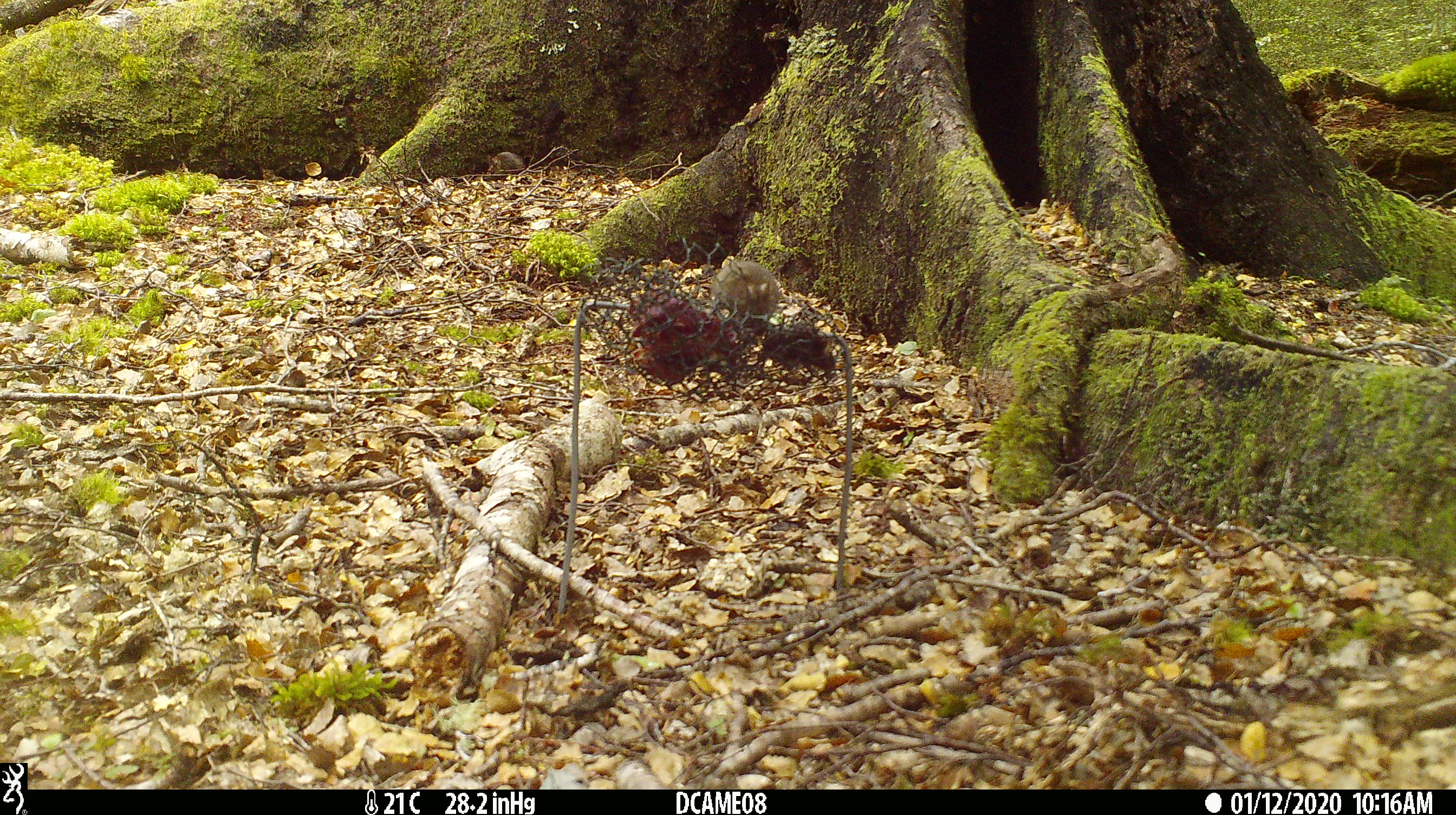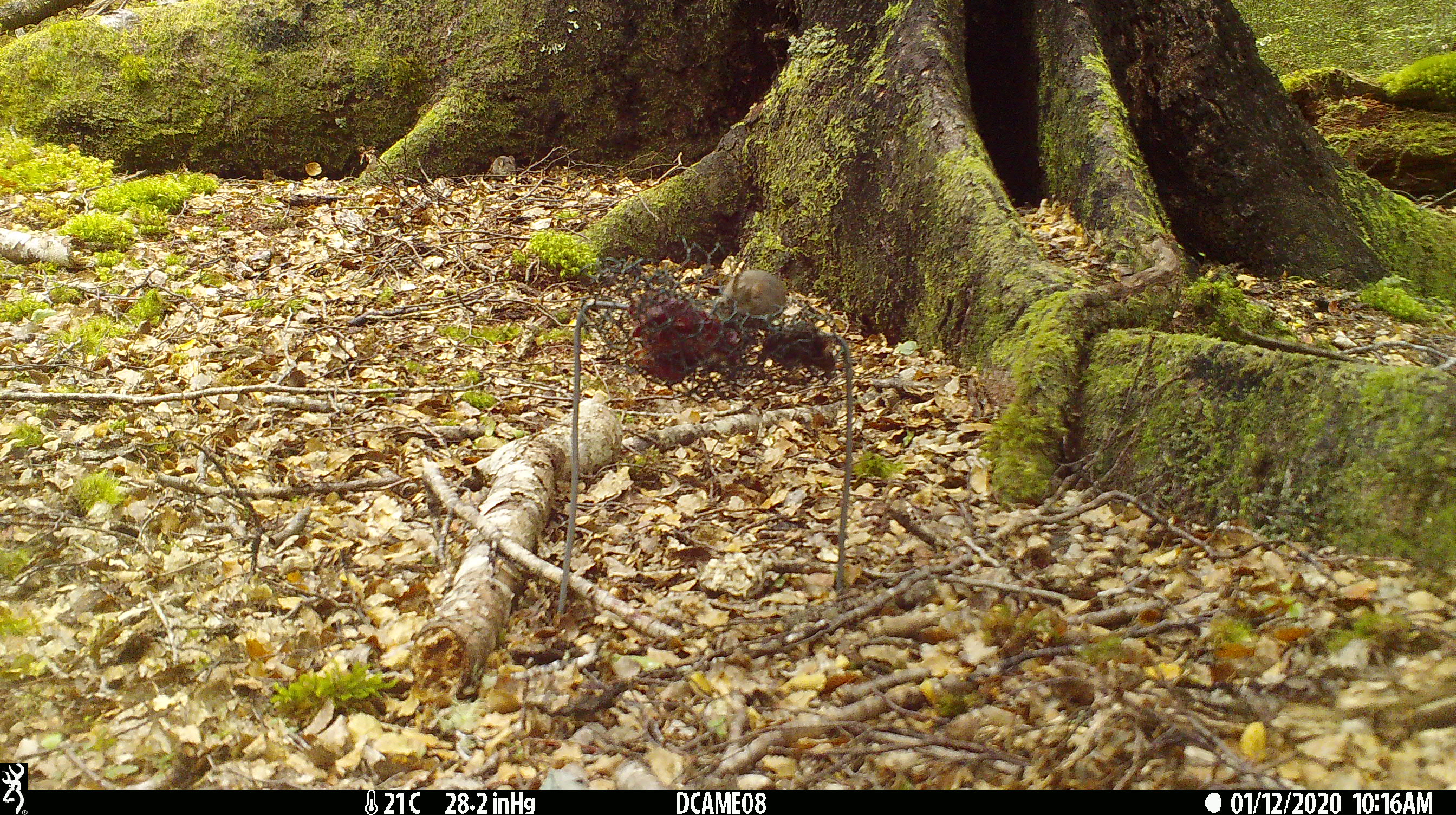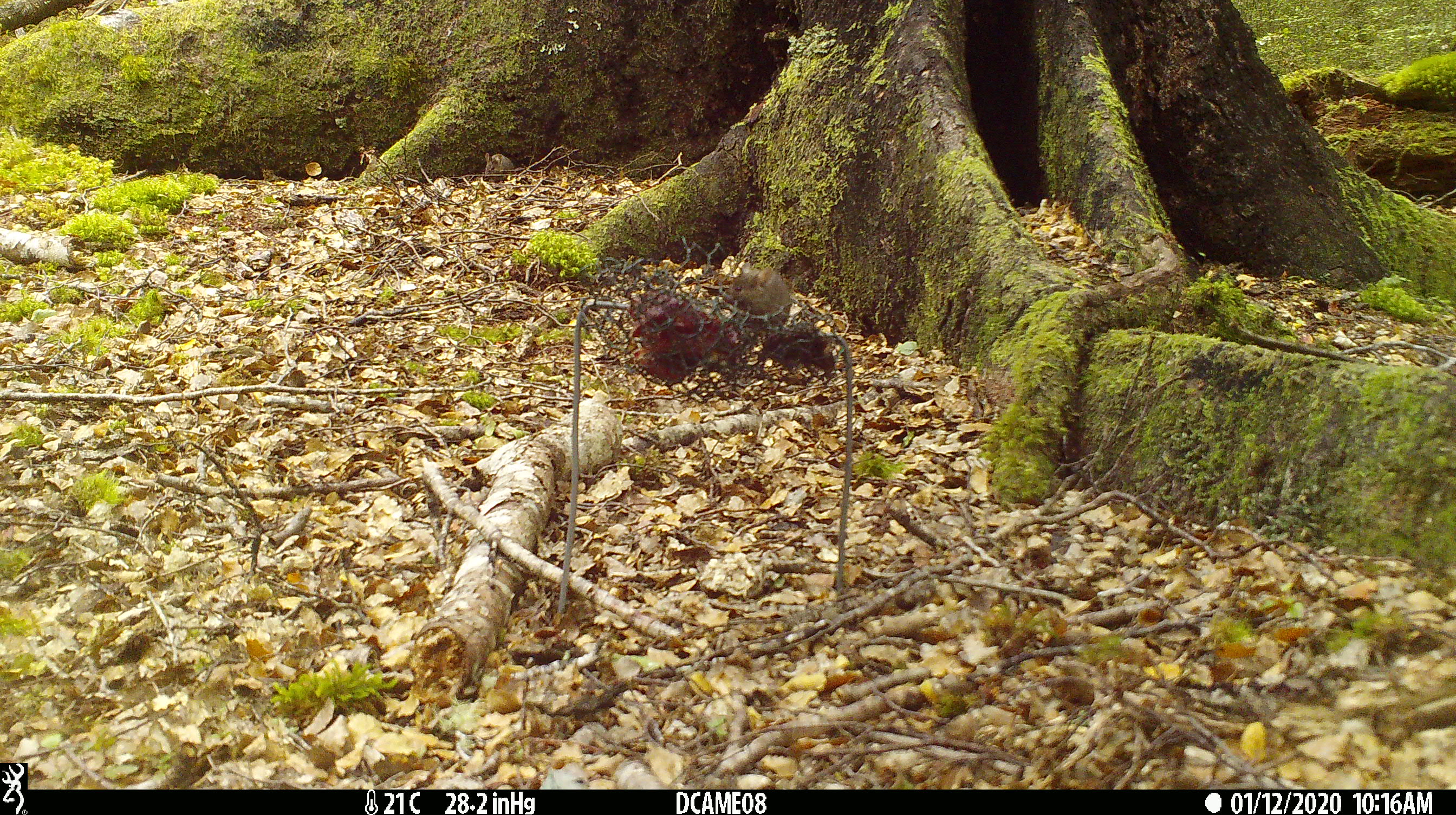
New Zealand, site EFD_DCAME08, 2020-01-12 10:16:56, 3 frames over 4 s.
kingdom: Animalia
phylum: Chordata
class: Mammalia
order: Rodentia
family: Muridae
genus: Mus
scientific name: Mus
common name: mouse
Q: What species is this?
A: Mouse (Mus).